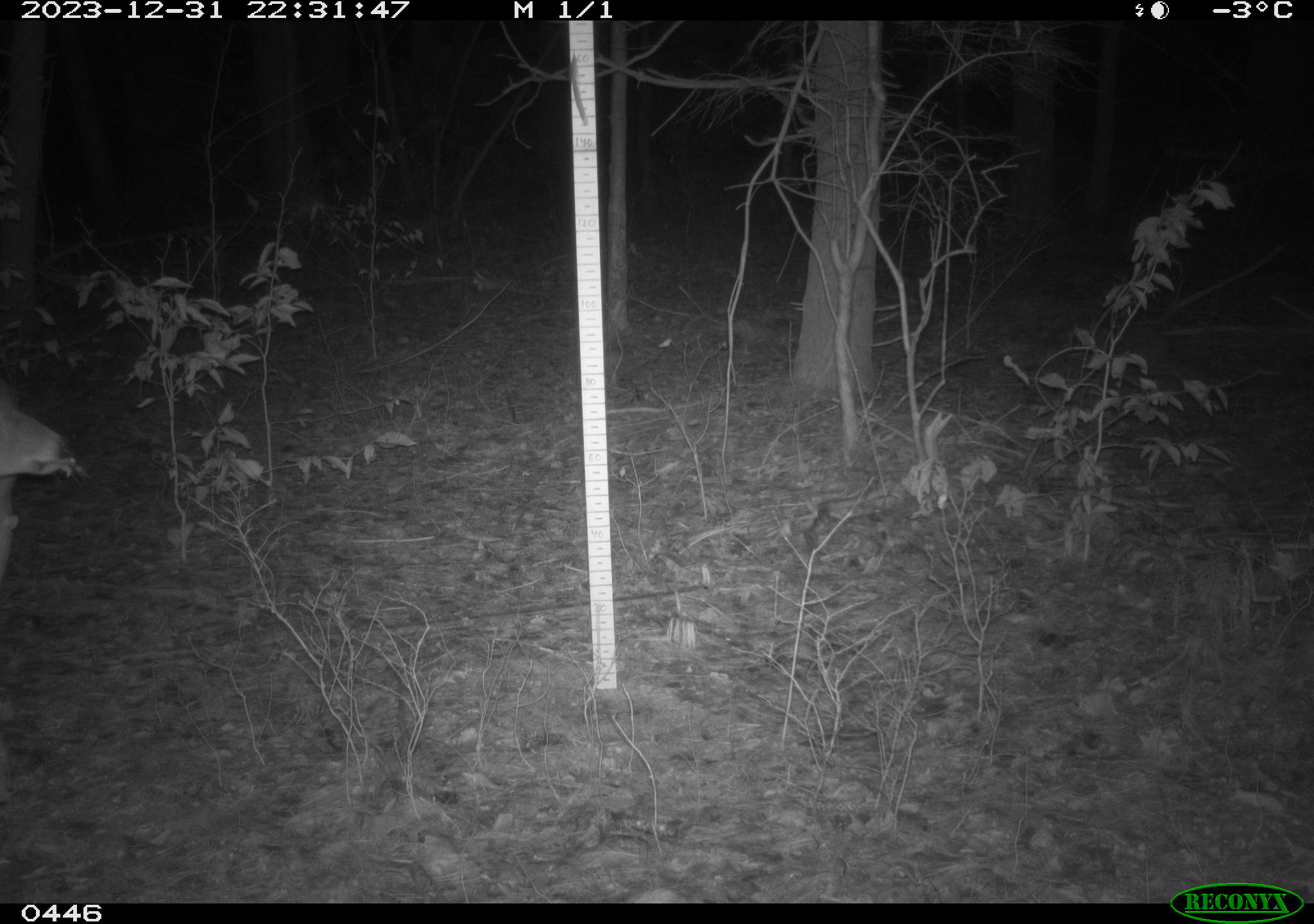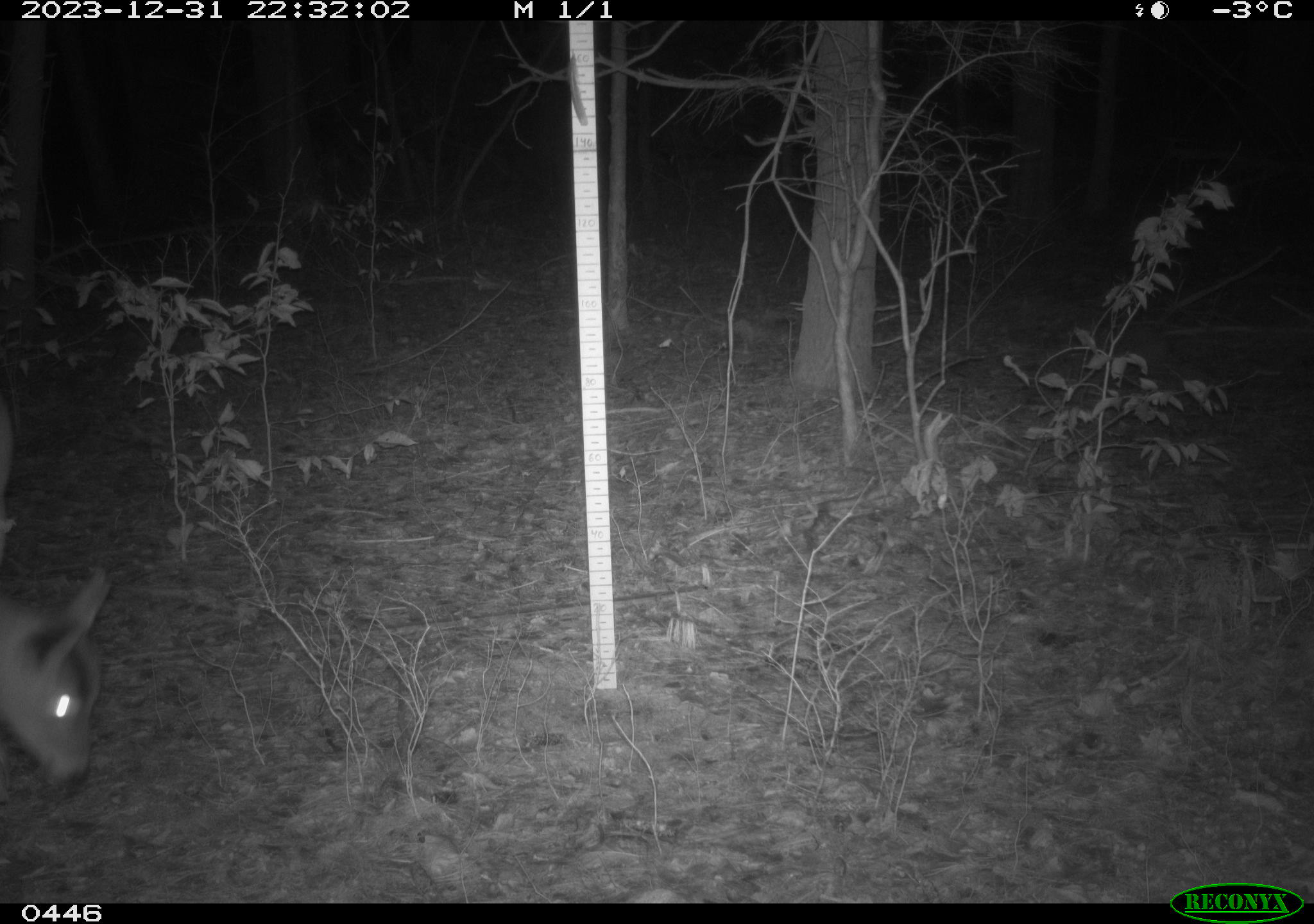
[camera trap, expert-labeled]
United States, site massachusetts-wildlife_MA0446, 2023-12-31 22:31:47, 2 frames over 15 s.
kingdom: Animalia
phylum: Chordata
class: Mammalia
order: Artiodactyla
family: Cervidae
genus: Odocoileus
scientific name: Odocoileus virginianus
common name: white-tailed deer